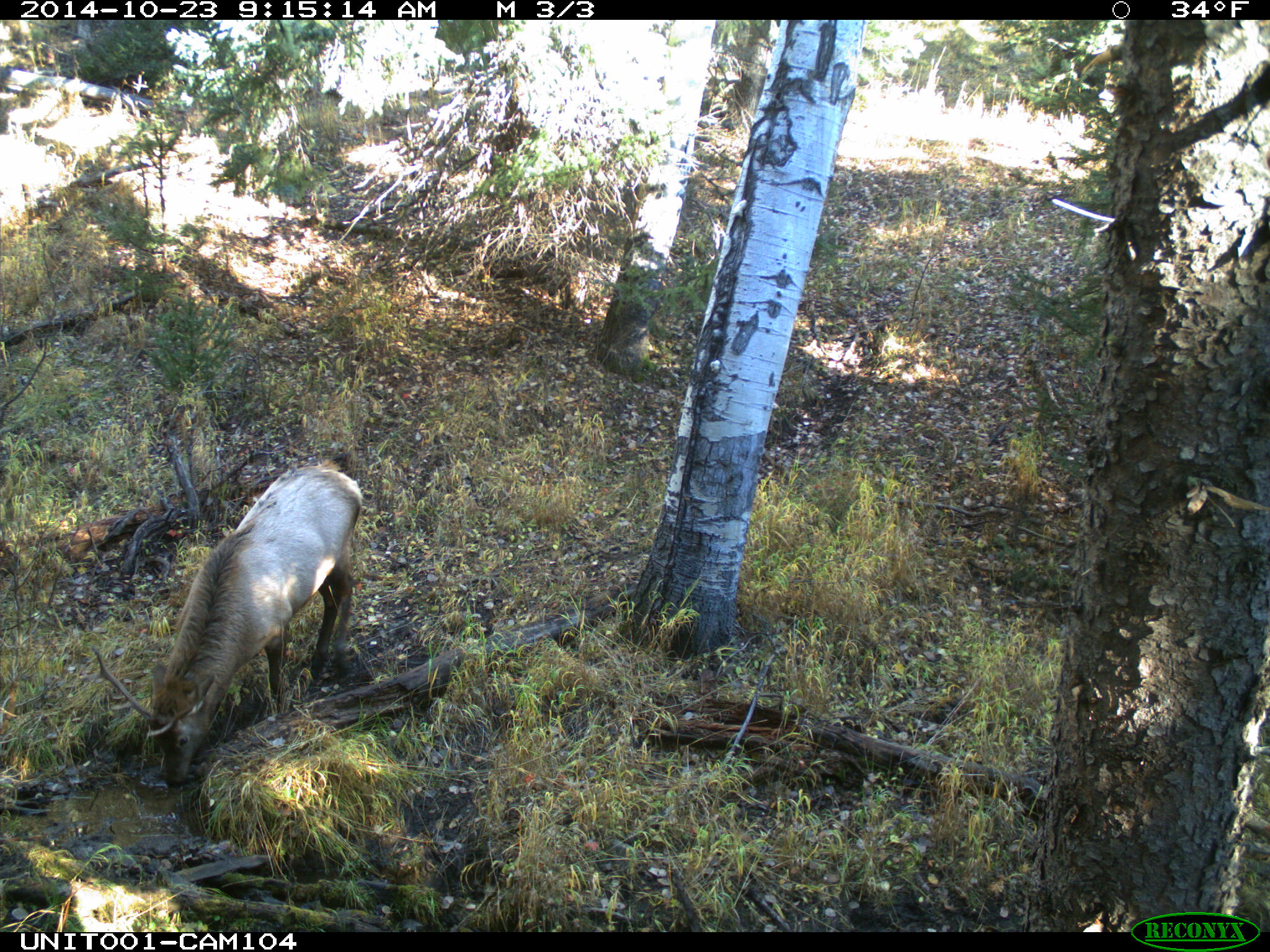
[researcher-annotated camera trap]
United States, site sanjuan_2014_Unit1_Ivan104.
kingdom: Animalia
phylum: Chordata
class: Mammalia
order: Artiodactyla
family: Cervidae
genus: Cervus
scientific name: Cervus elaphus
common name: red deer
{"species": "Cervus elaphus (red deer)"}